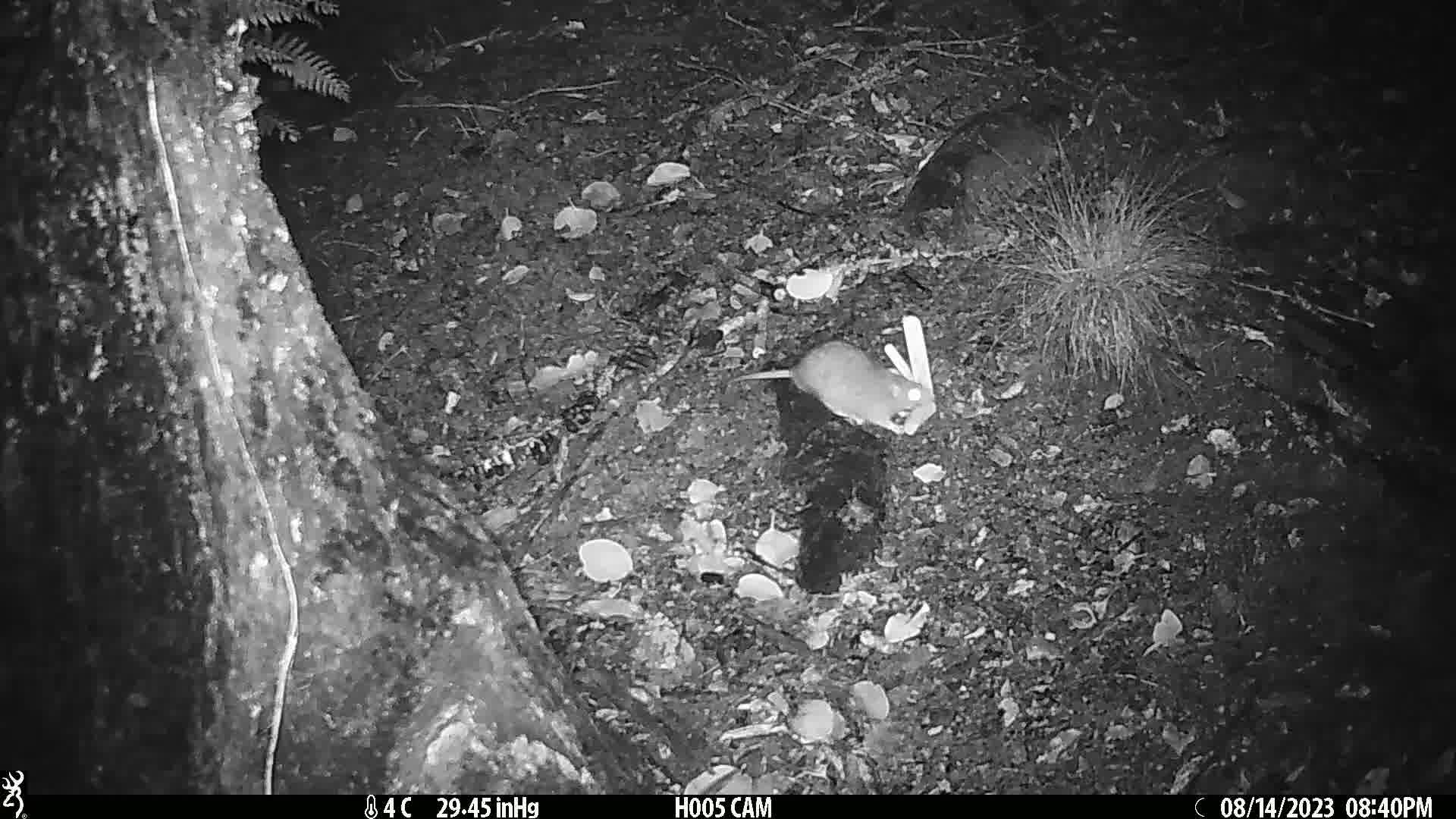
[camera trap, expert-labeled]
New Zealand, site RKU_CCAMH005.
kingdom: Animalia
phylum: Chordata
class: Mammalia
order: Rodentia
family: Muridae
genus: Rattus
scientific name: Rattus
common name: rat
Rat (Rattus).